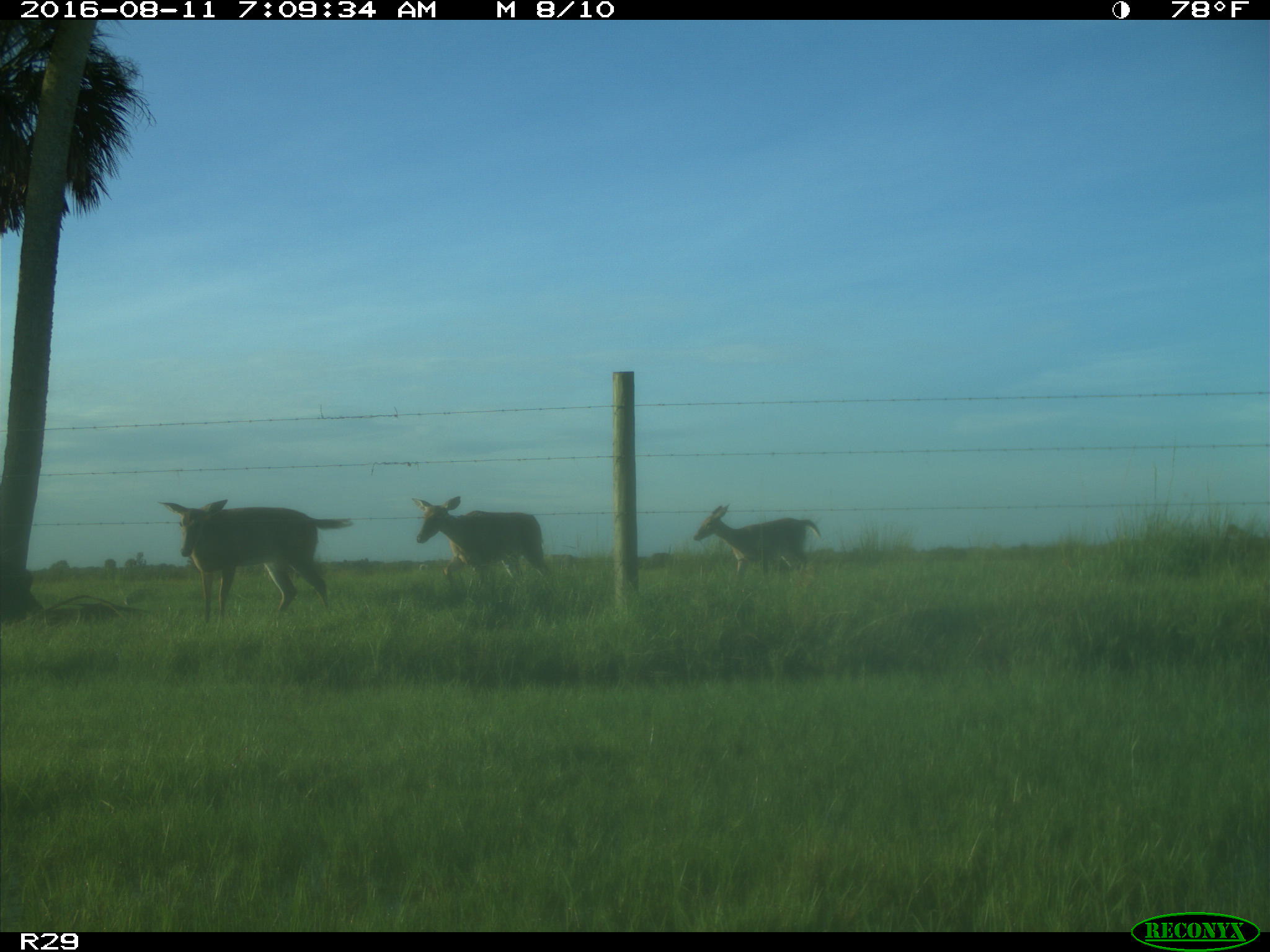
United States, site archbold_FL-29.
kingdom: Animalia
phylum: Chordata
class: Mammalia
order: Artiodactyla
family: Cervidae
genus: Odocoileus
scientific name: Odocoileus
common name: deer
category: unidentified deer